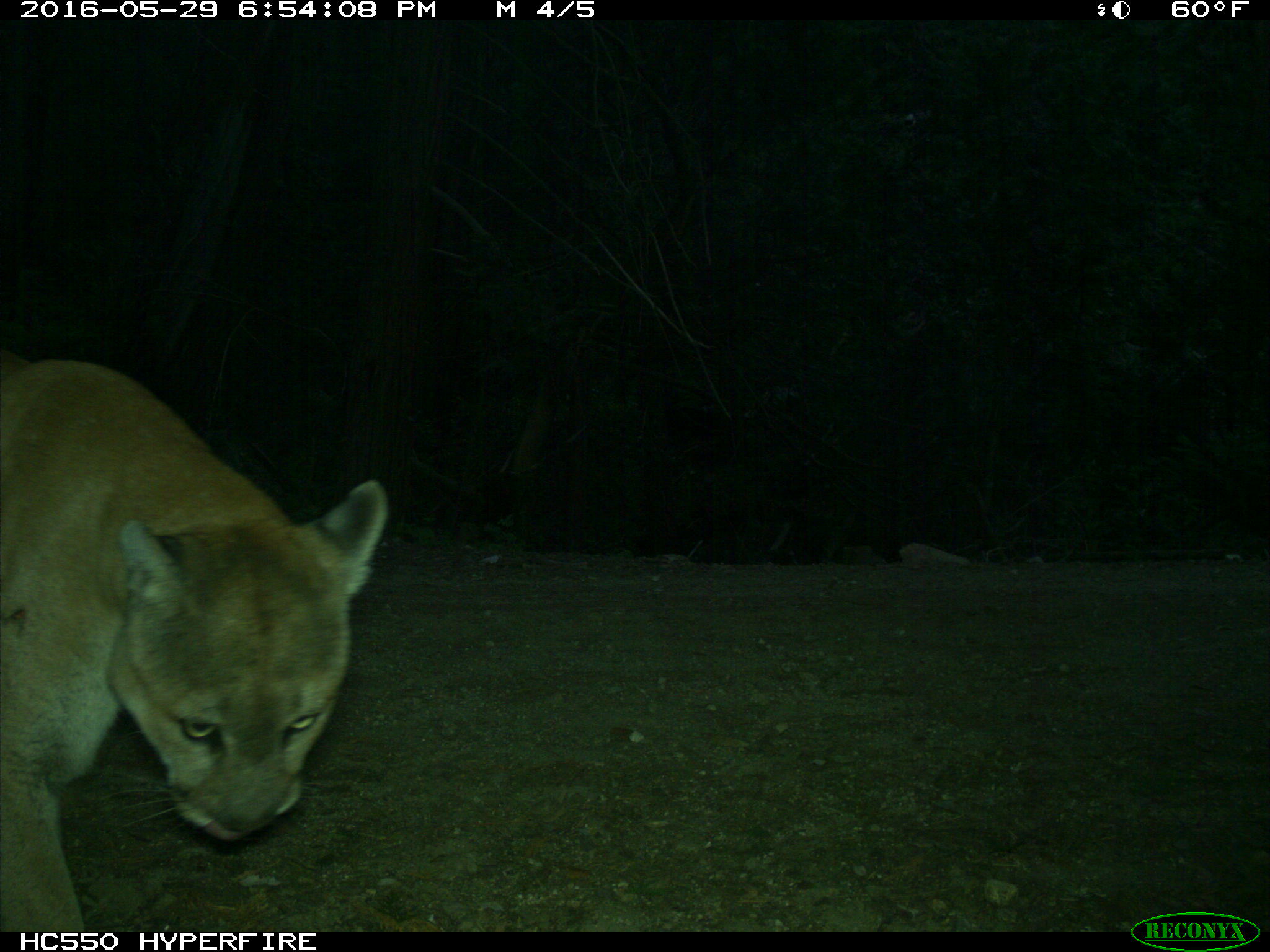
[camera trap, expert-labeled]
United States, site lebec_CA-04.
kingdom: Animalia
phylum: Chordata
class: Mammalia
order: Carnivora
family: Felidae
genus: Puma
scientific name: Puma concolor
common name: mountain lion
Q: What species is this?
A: Puma concolor (mountain lion).